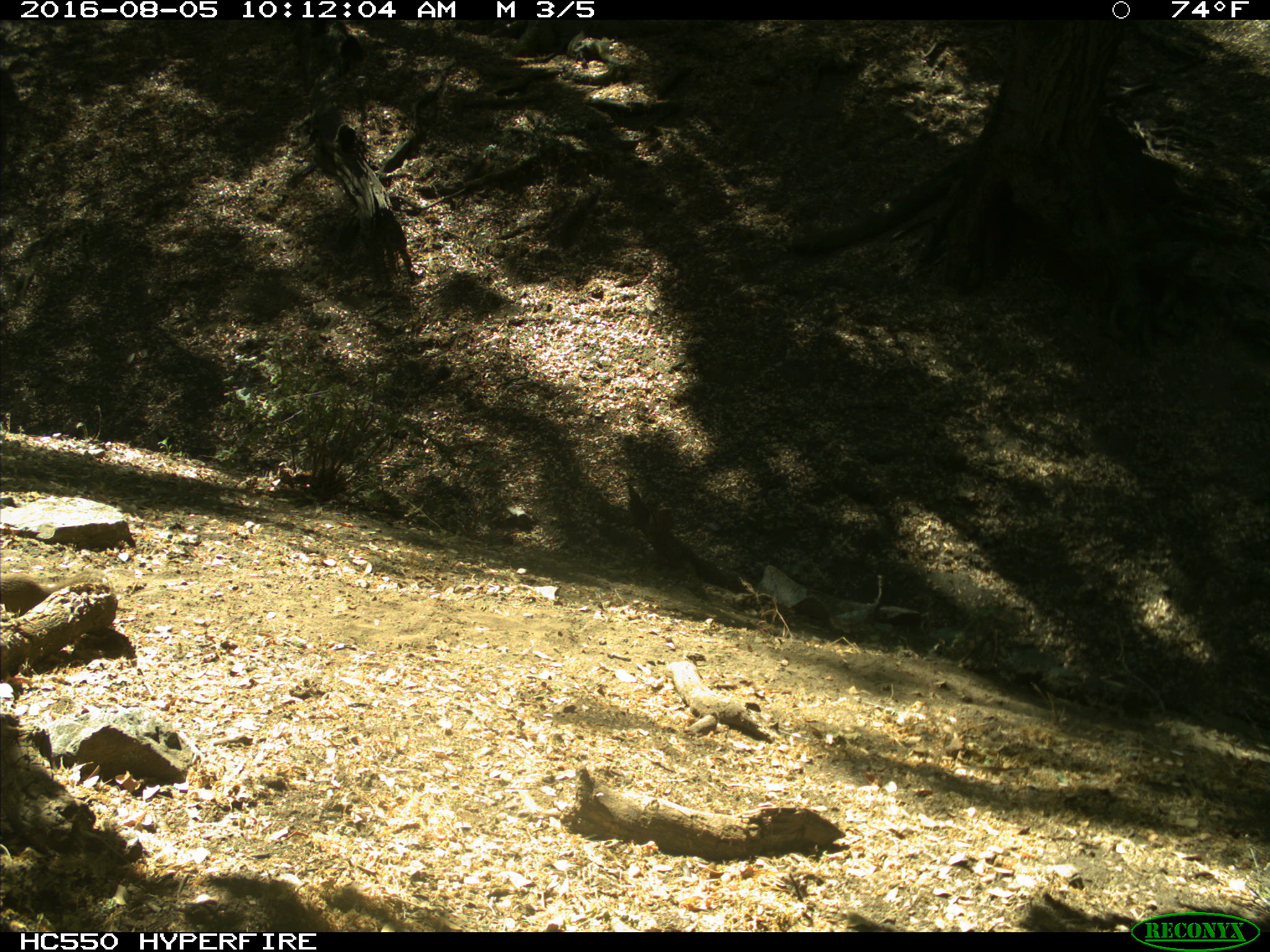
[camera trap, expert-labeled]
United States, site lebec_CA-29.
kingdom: Animalia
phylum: Chordata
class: Mammalia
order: Rodentia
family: Sciuridae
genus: Otospermophilus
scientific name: Otospermophilus beecheyi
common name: california ground squirrel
Otospermophilus beecheyi (california ground squirrel).